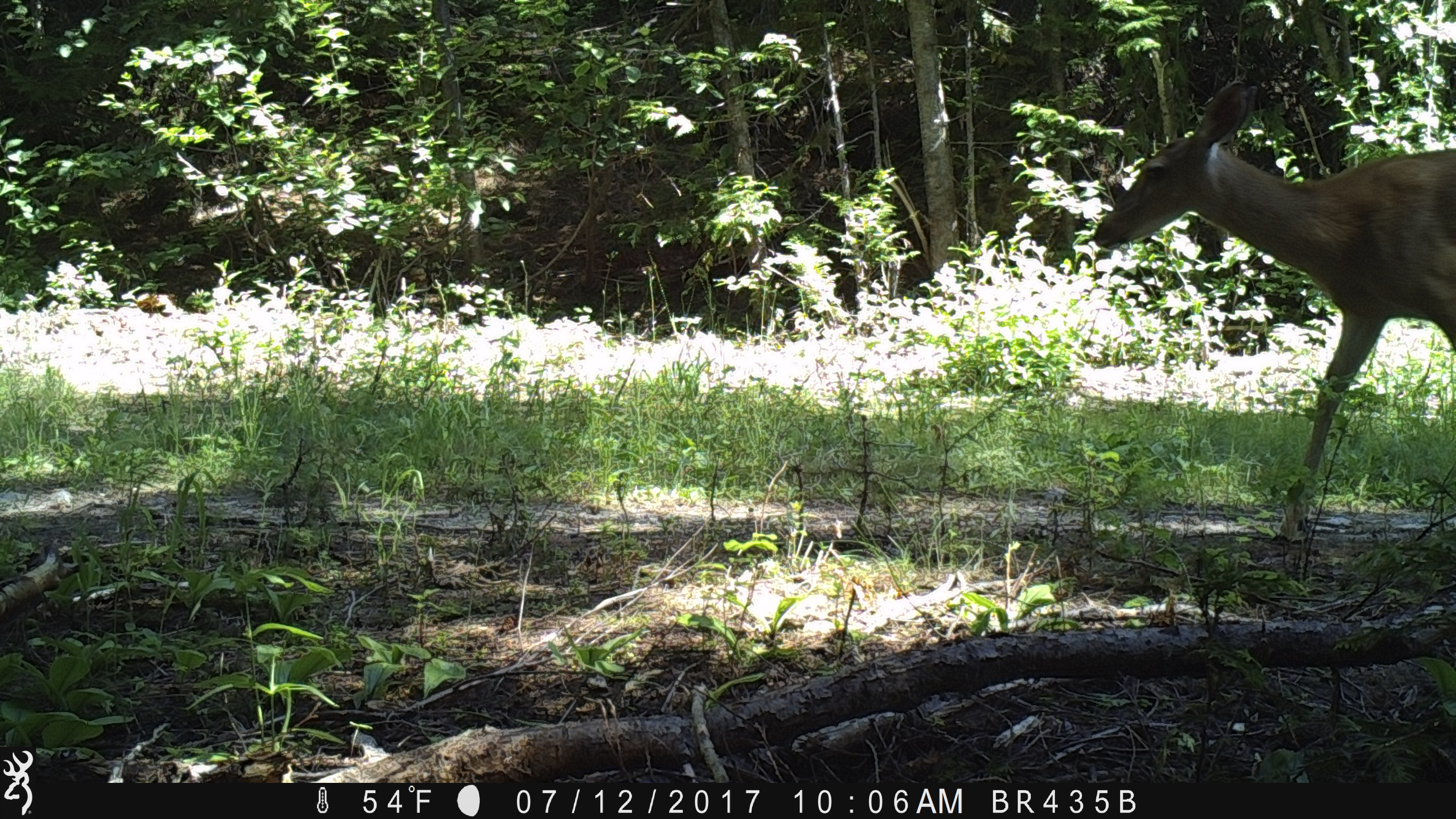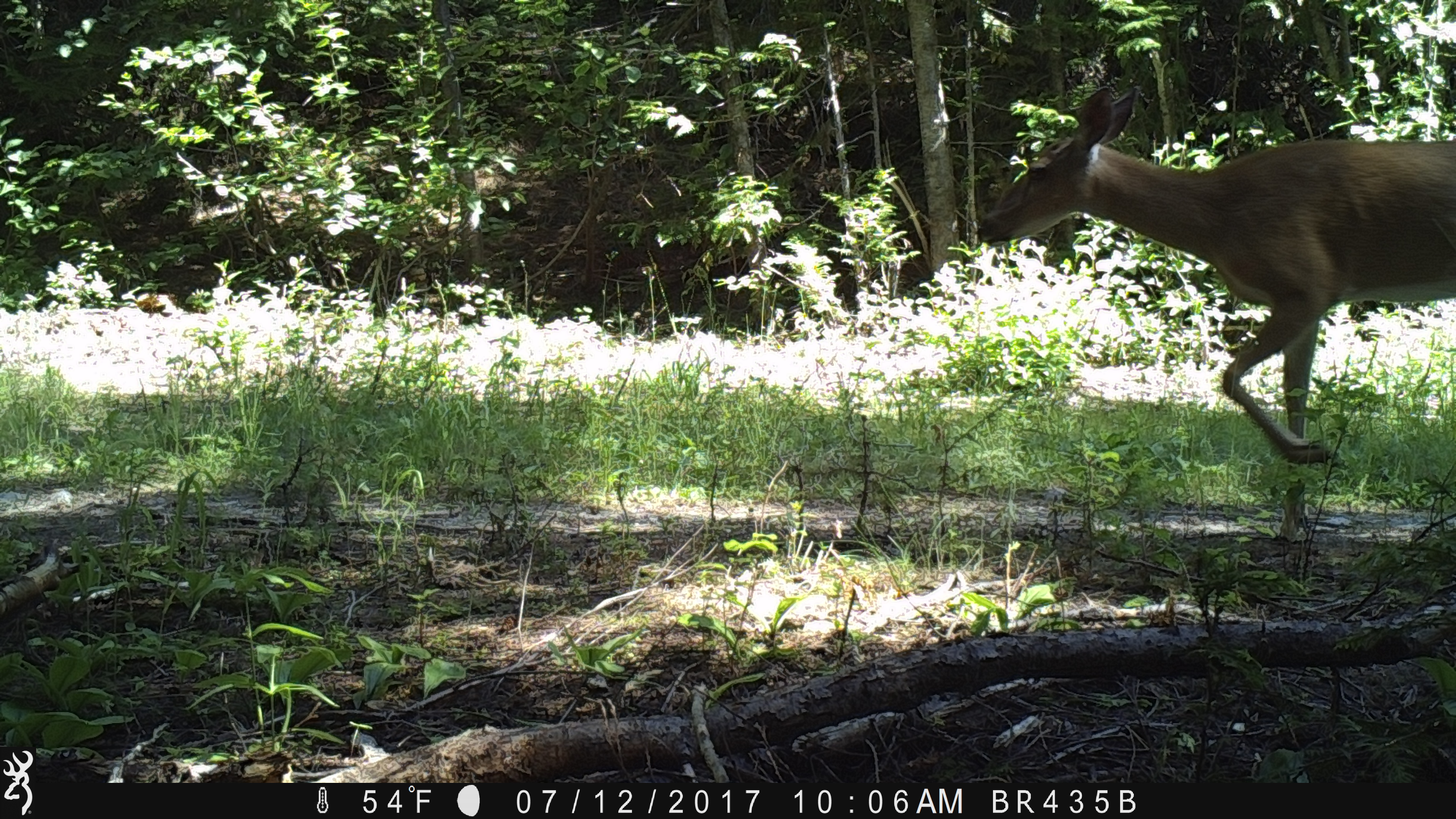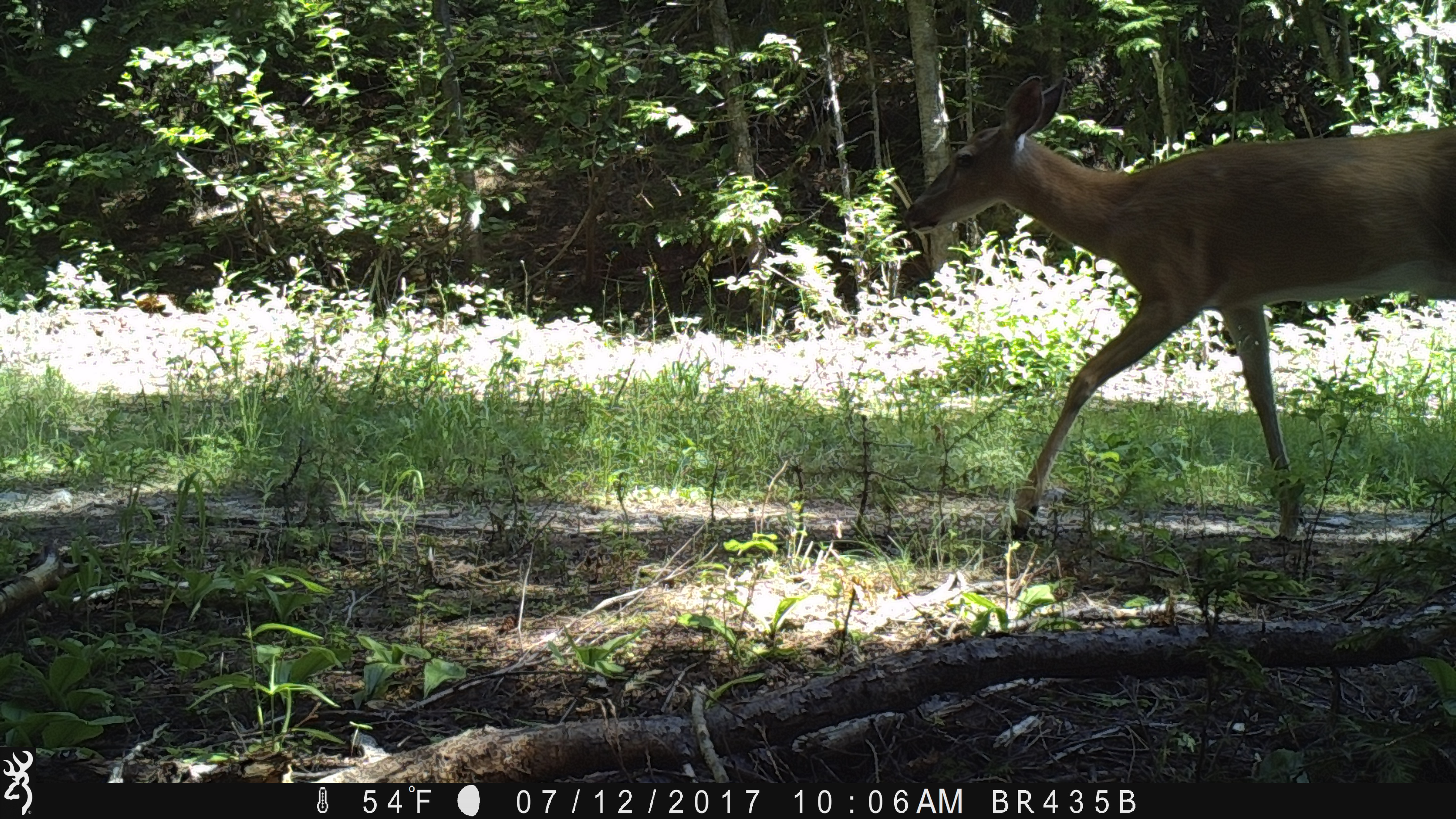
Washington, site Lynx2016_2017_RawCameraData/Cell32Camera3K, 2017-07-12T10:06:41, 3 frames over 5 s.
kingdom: Animalia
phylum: Chordata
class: Mammalia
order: Artiodactyla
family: Cervidae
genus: Odocoileus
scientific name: Odocoileus virginianus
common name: white-tailed deer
Odocoileus virginianus (white-tailed deer). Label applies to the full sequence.